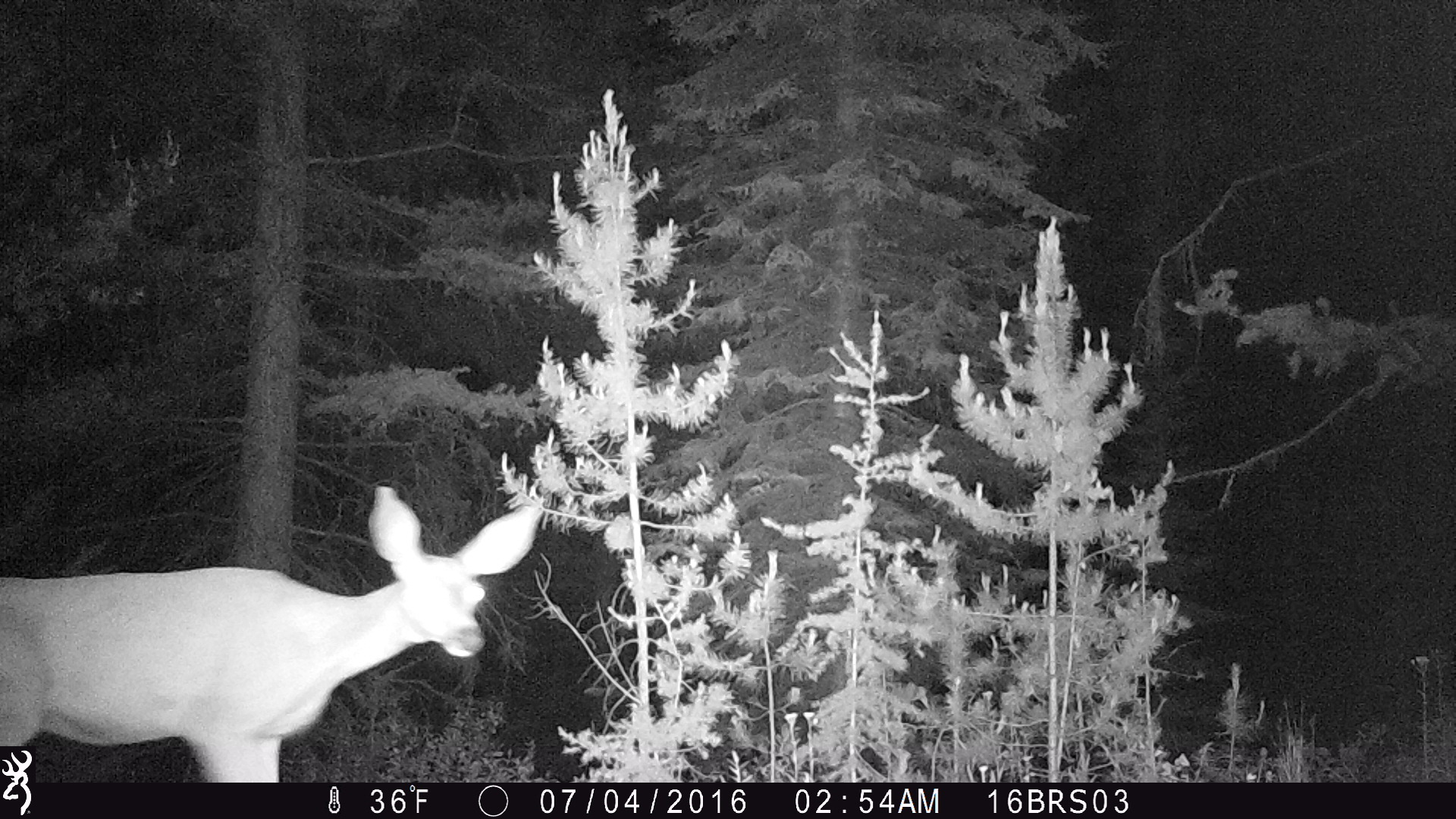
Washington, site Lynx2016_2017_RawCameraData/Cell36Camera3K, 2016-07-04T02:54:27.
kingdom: Animalia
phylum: Chordata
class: Mammalia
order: Artiodactyla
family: Cervidae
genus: Odocoileus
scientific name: Odocoileus virginianus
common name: white-tailed deer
Odocoileus virginianus (white-tailed deer). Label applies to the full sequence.